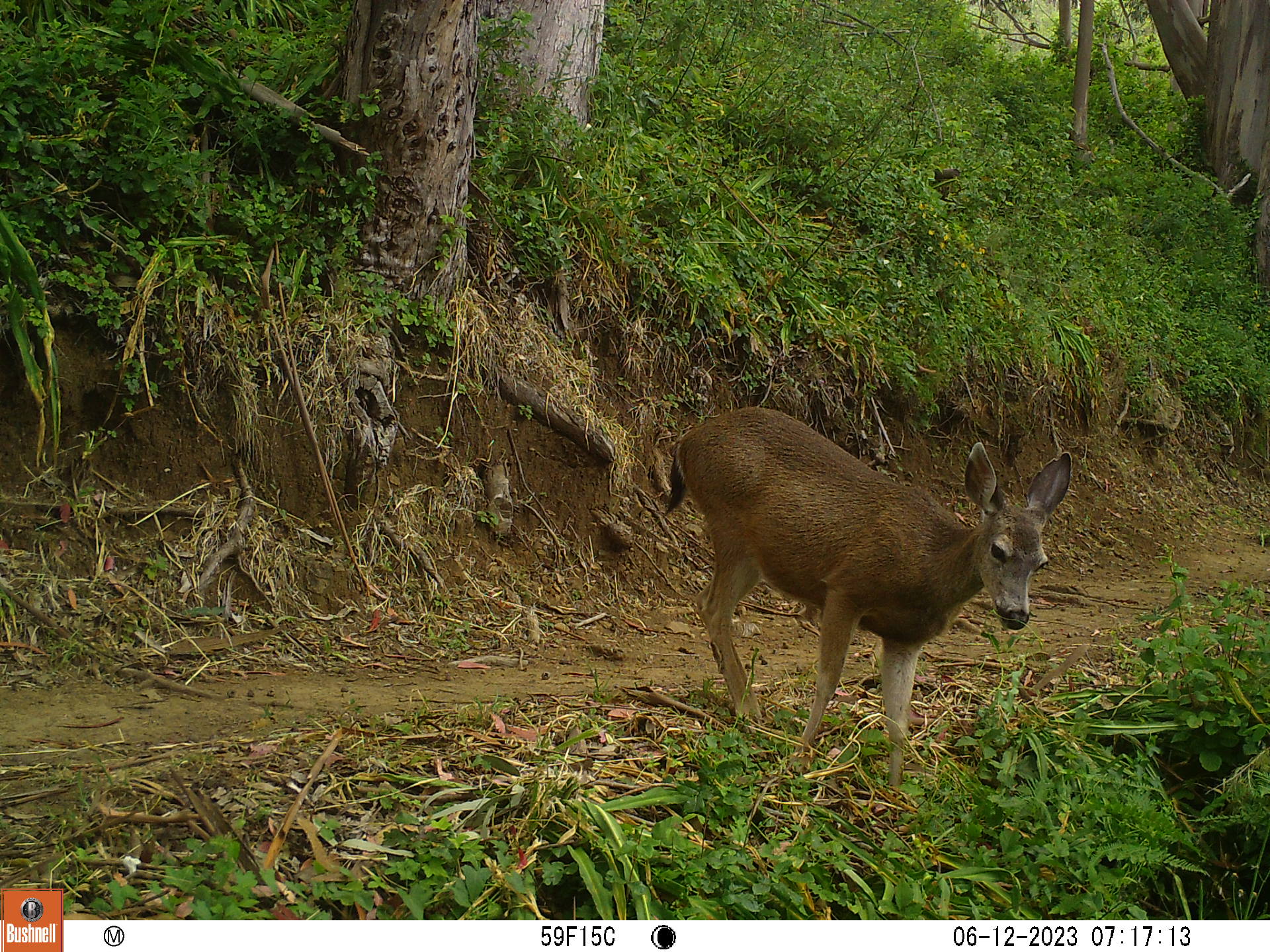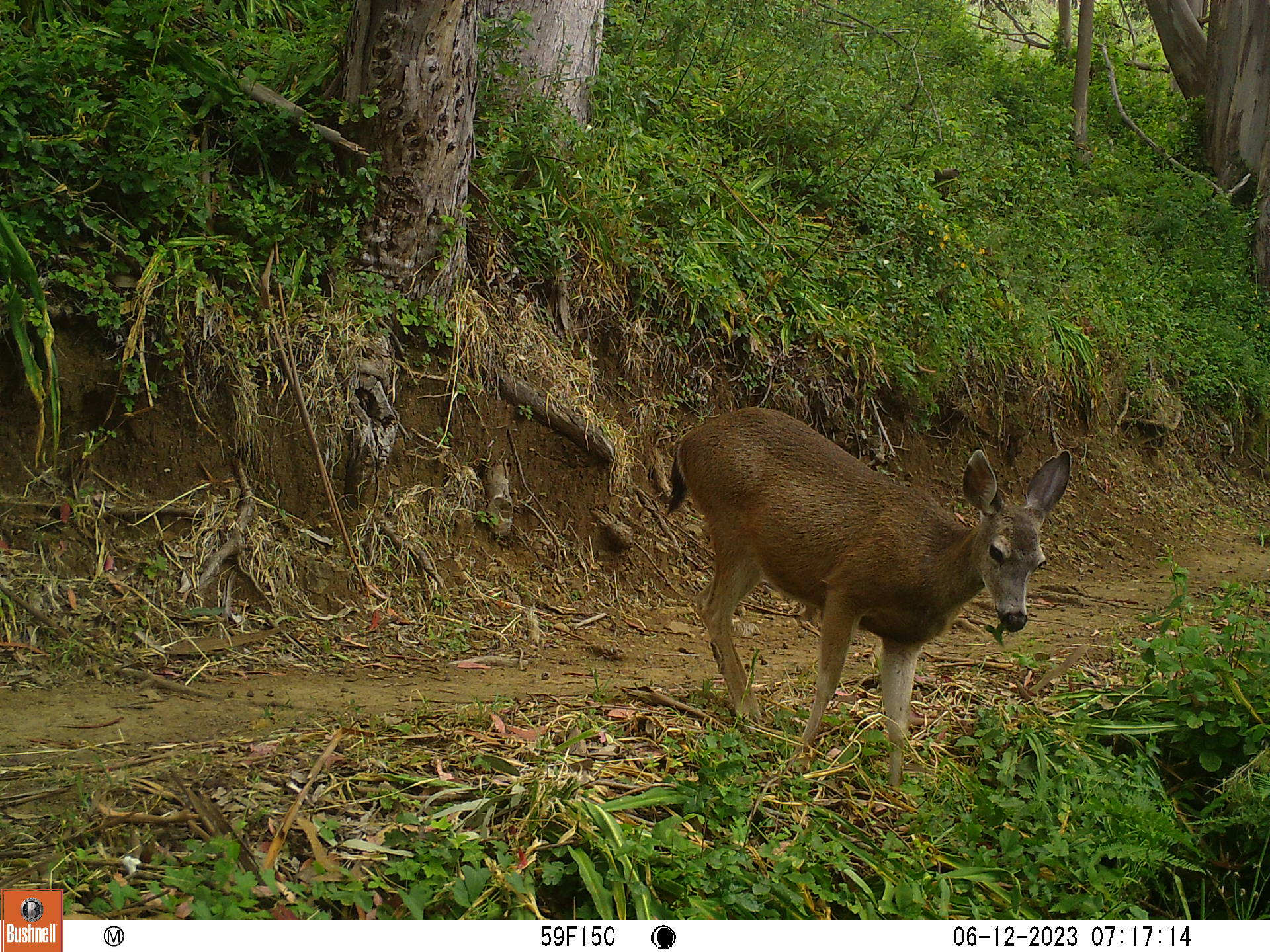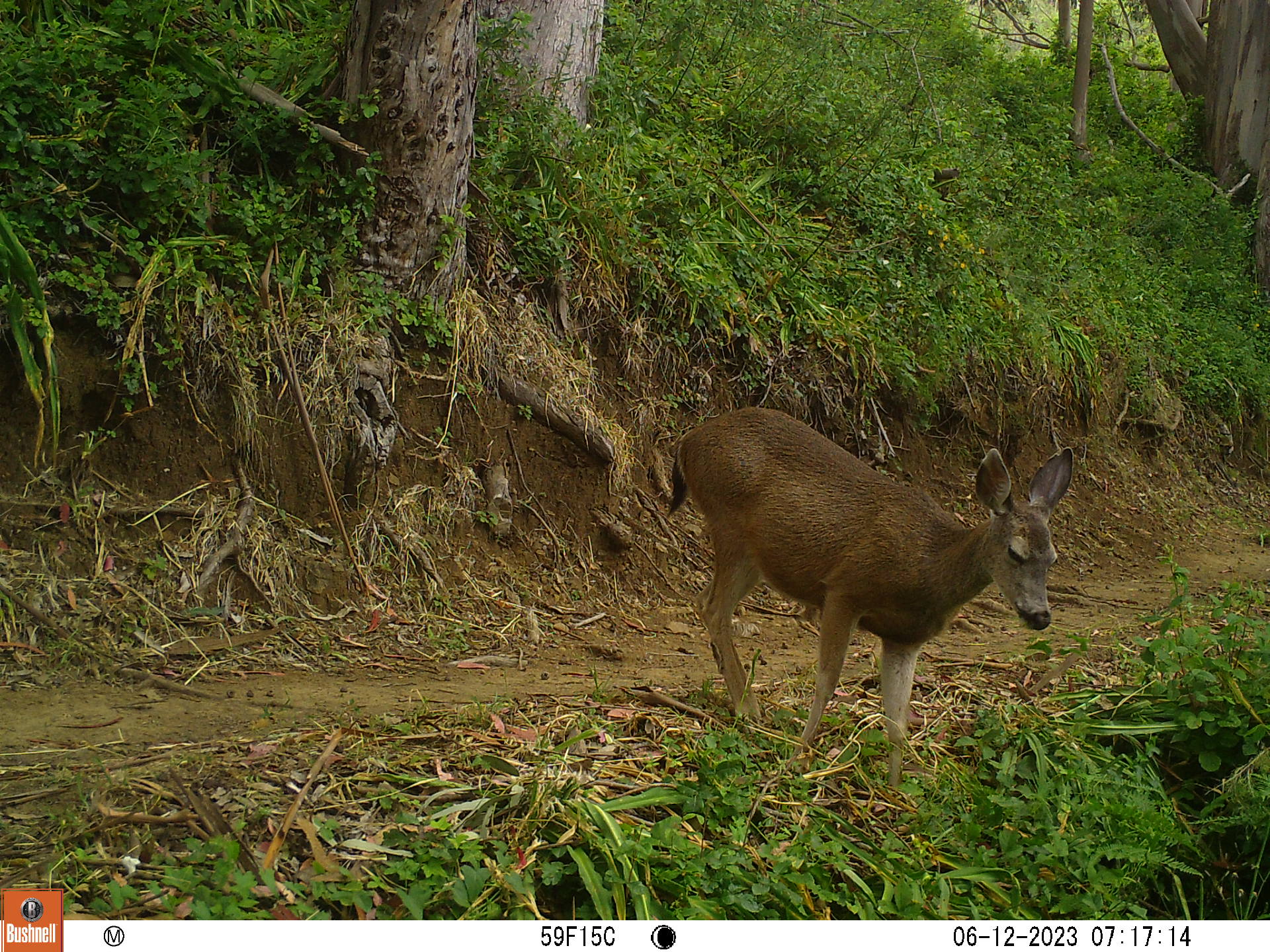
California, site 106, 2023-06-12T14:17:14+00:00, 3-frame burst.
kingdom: Animalia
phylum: Chordata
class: Mammalia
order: Artiodactyla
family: Cervidae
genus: Odocoileus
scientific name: Odocoileus hemionus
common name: mule deer